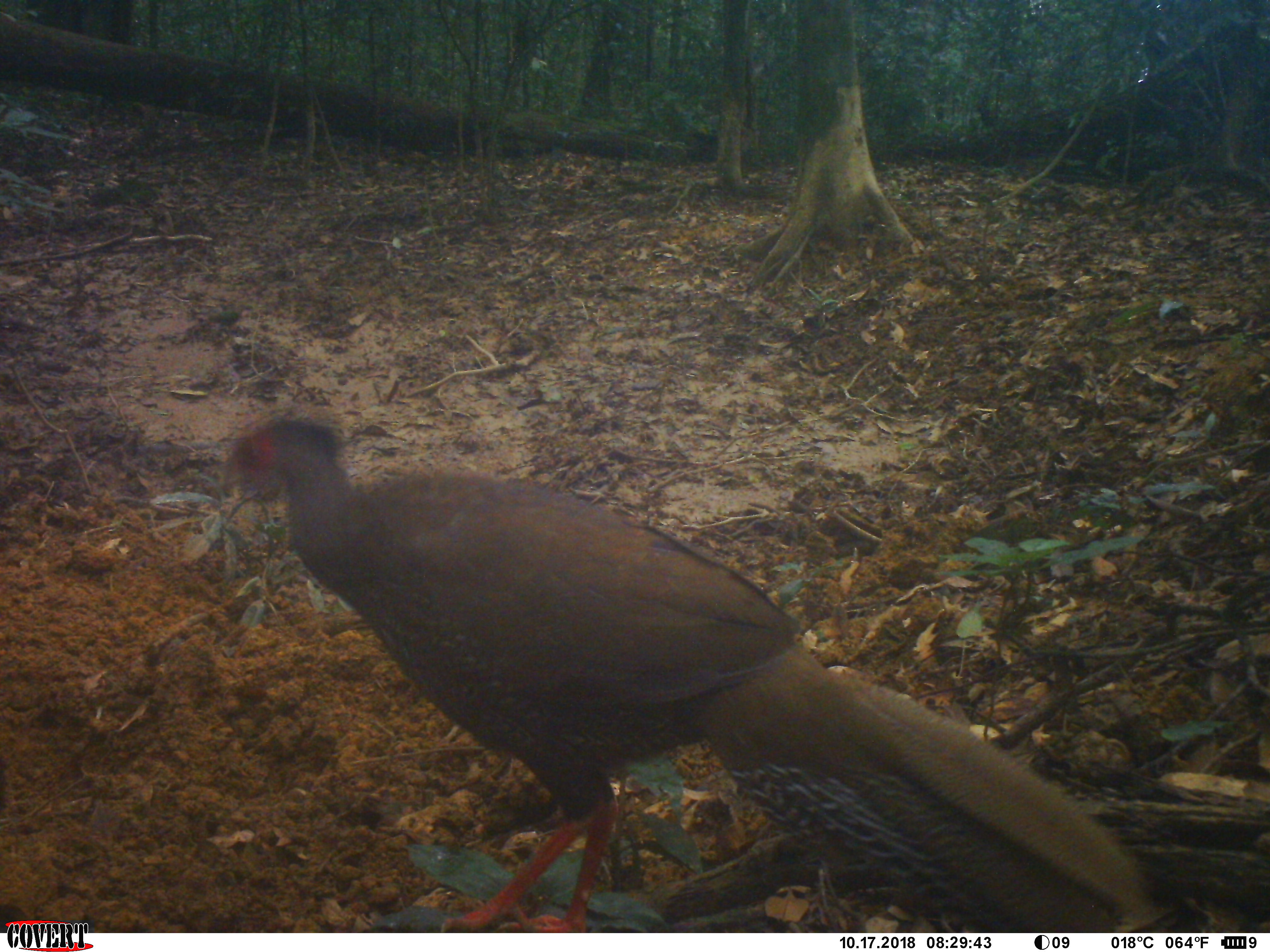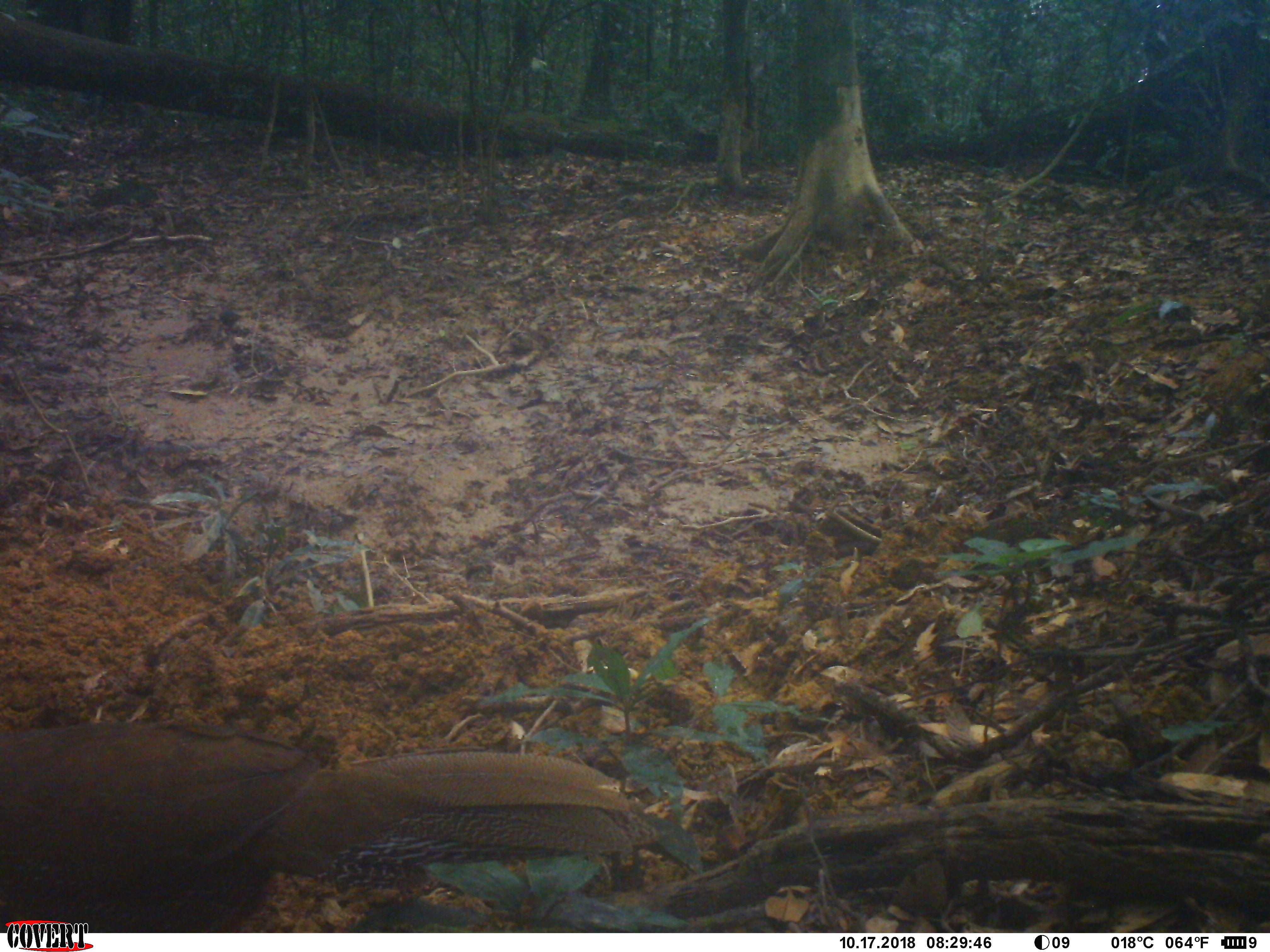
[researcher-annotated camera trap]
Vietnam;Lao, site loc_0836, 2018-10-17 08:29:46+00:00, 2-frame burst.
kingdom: Animalia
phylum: Chordata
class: Aves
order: Galliformes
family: Phasianidae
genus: Lophura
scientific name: Lophura nycthemera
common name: silver pheasant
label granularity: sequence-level